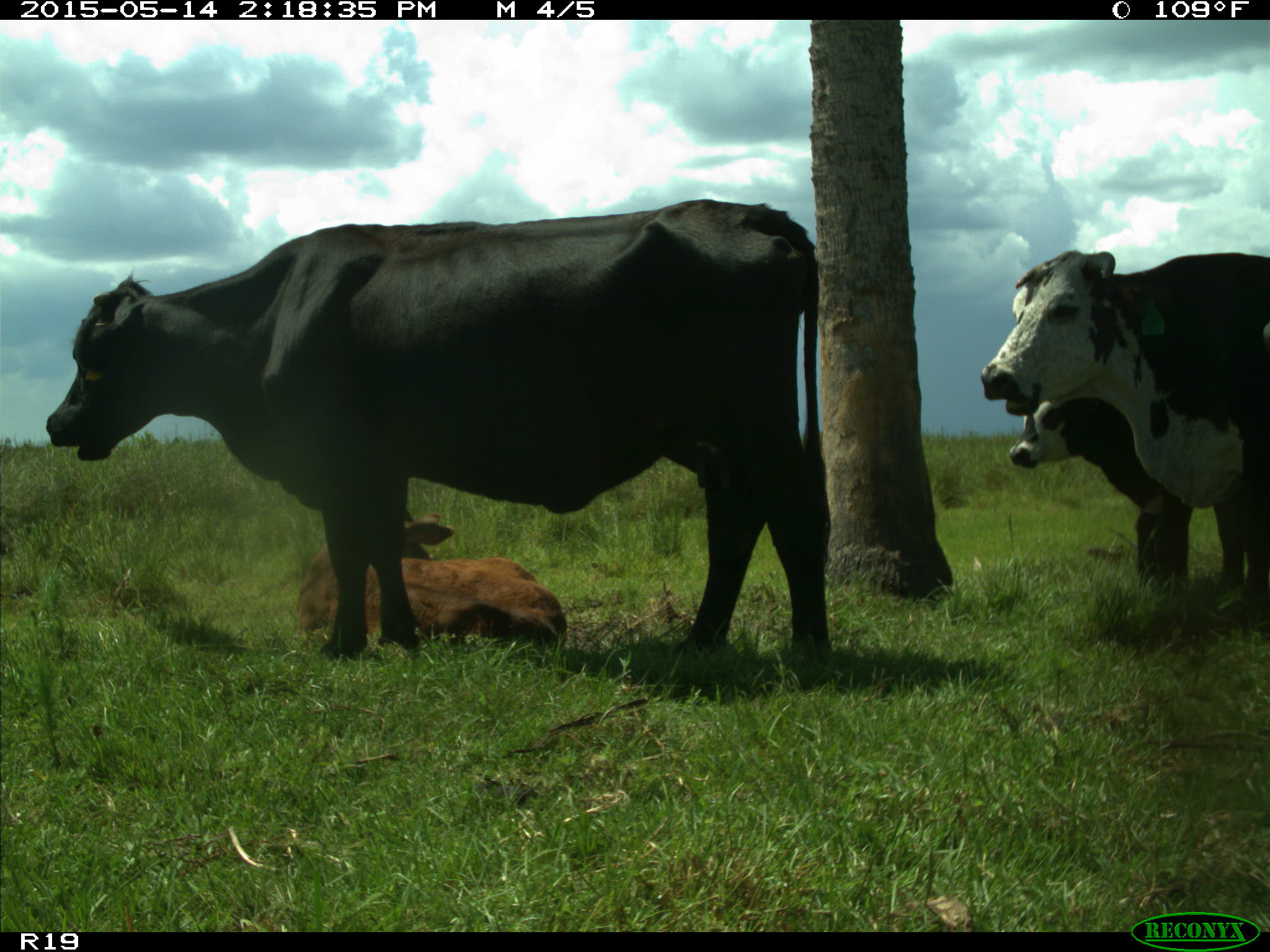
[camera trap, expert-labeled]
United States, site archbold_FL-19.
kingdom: Animalia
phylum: Chordata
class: Mammalia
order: Artiodactyla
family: Bovidae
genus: Bos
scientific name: Bos taurus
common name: domestic cow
Bos taurus (domestic cow).